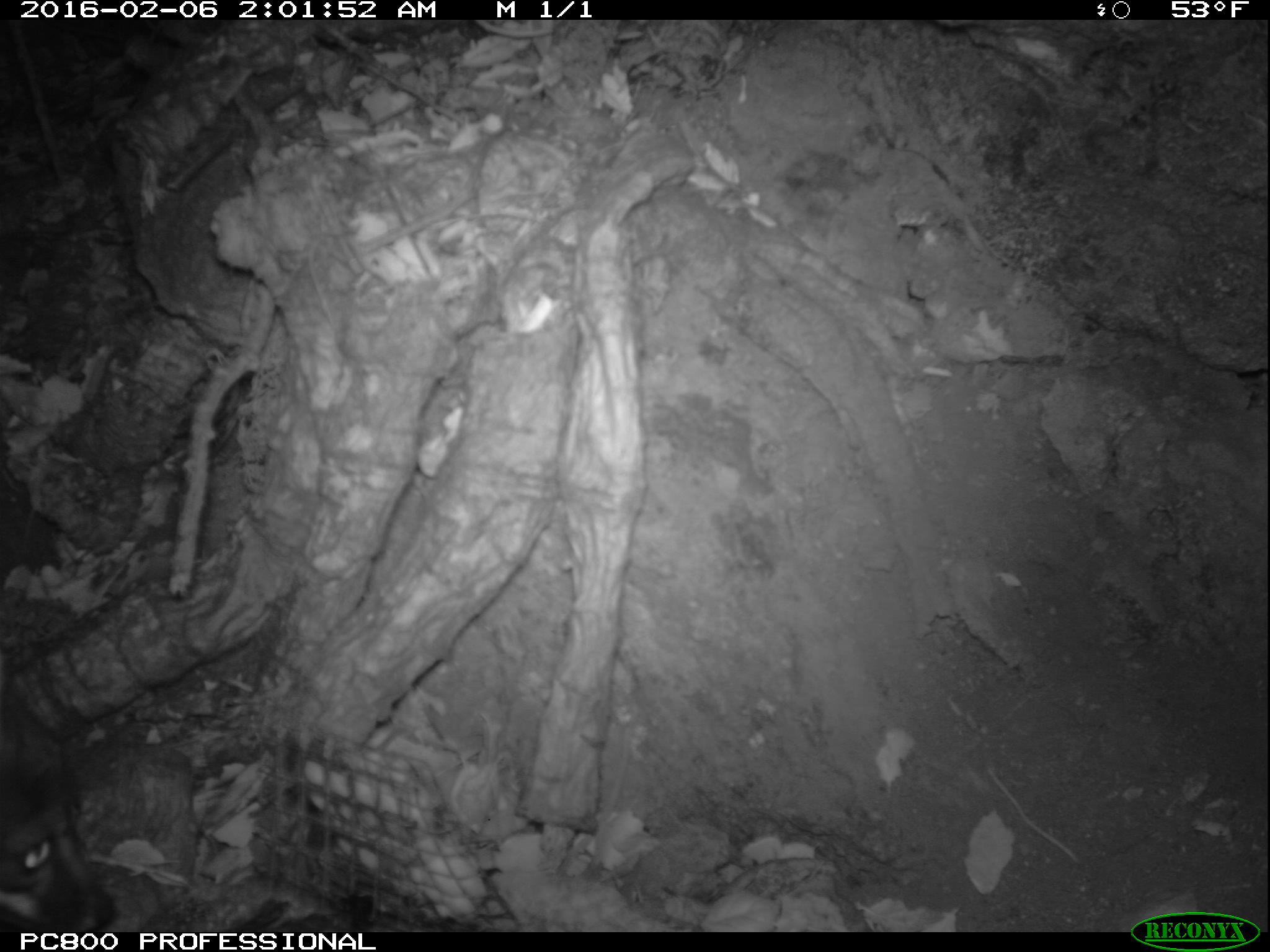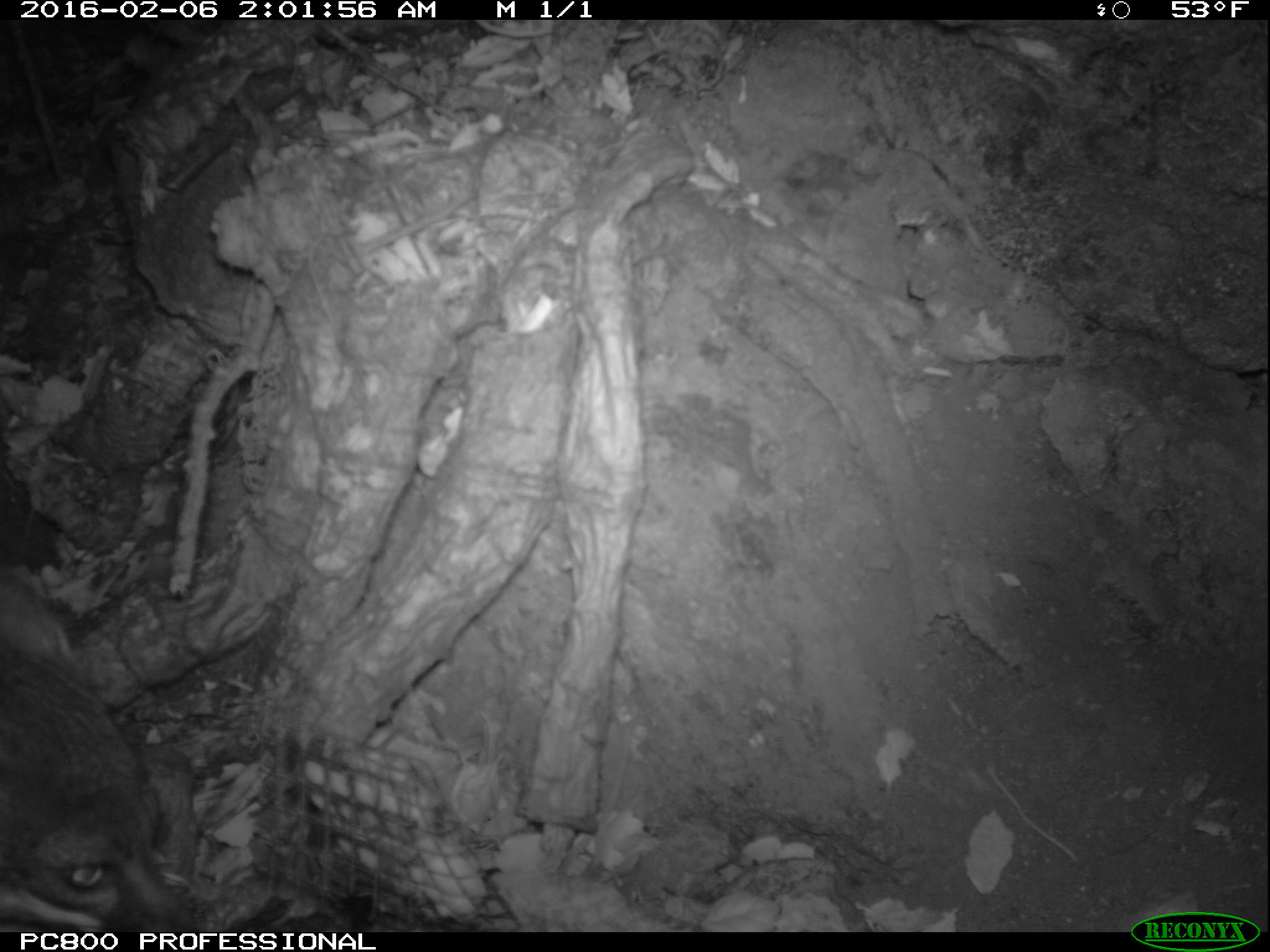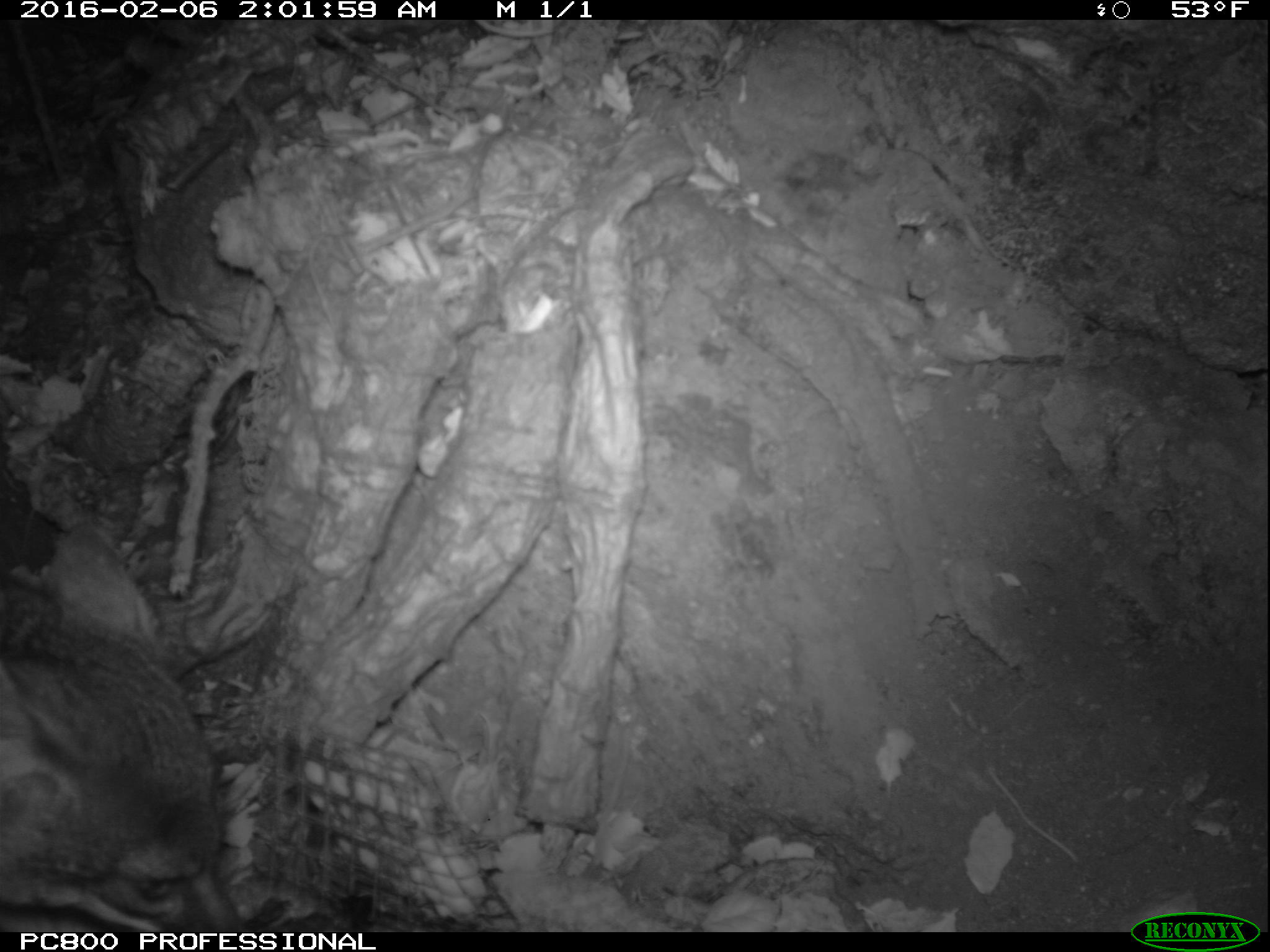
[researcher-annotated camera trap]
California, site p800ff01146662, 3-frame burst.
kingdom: Animalia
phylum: Chordata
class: Mammalia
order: Carnivora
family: Canidae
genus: Urocyon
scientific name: Urocyon littoralis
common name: island fox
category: fox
Fox (island fox) (Urocyon littoralis).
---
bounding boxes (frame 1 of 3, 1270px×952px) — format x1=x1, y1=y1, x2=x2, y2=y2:
fox: x1=0, y1=700, x2=116, y2=933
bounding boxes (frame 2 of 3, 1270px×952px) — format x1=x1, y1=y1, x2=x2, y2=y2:
fox: x1=0, y1=570, x2=199, y2=931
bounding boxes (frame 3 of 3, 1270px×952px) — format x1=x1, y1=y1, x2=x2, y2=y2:
fox: x1=0, y1=573, x2=247, y2=935